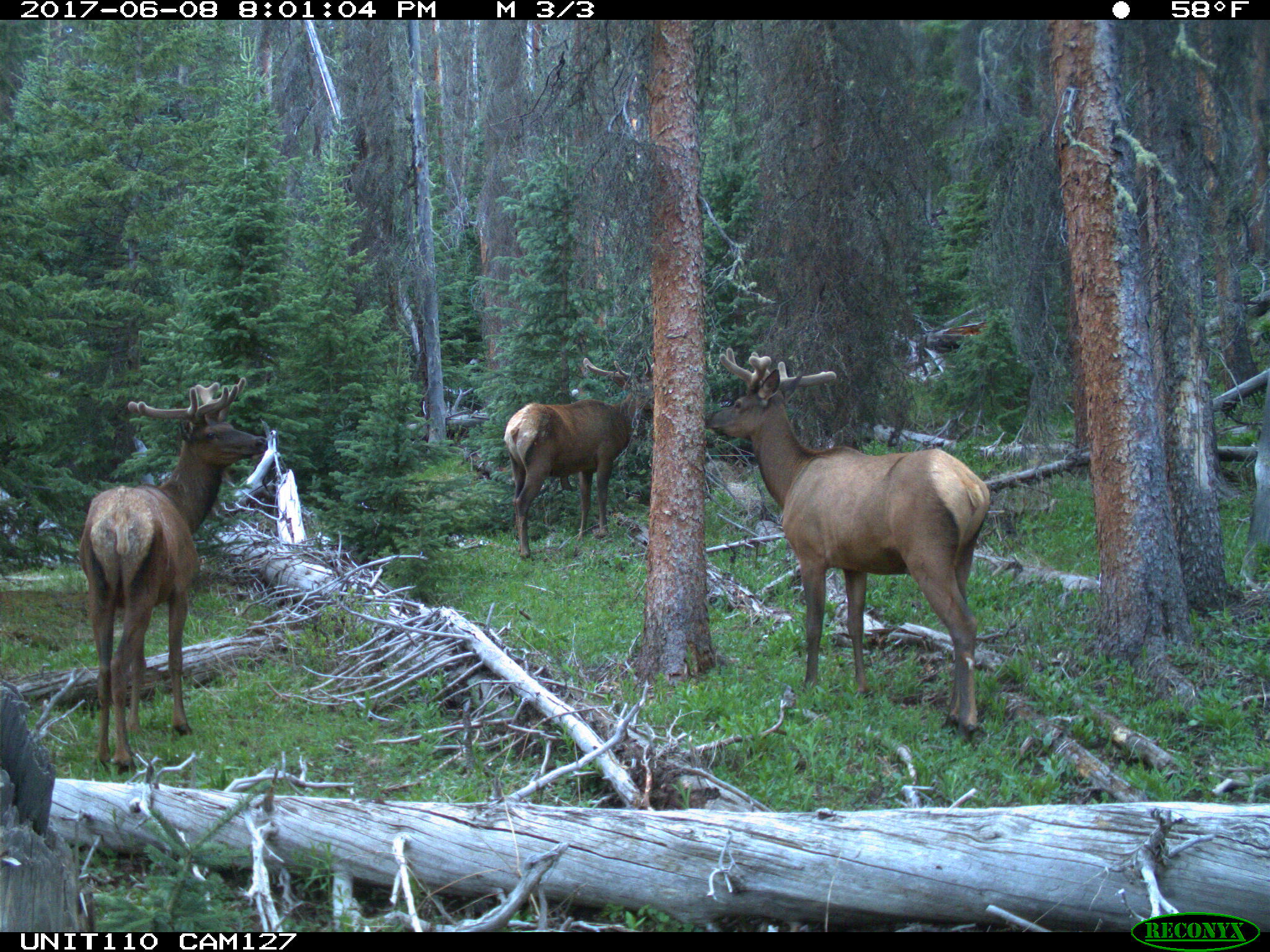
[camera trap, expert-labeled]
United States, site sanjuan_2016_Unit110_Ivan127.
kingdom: Animalia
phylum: Chordata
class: Mammalia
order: Artiodactyla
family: Cervidae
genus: Cervus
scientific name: Cervus elaphus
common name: red deer